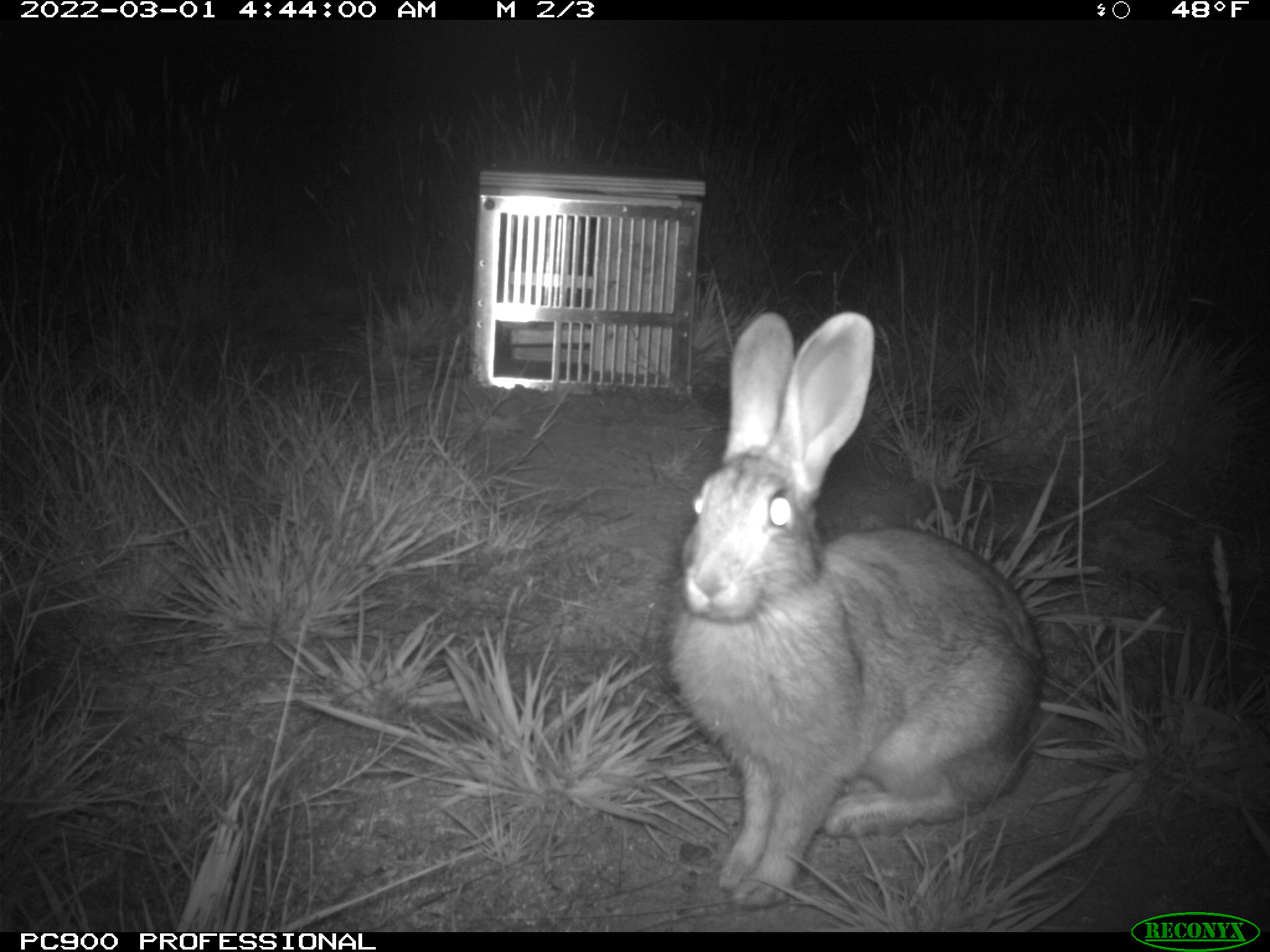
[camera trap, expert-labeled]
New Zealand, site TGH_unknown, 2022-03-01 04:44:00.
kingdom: Animalia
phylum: Chordata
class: Mammalia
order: Lagomorpha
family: Leporidae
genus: Oryctolagus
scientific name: Oryctolagus cuniculus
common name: european rabbit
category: rabbit